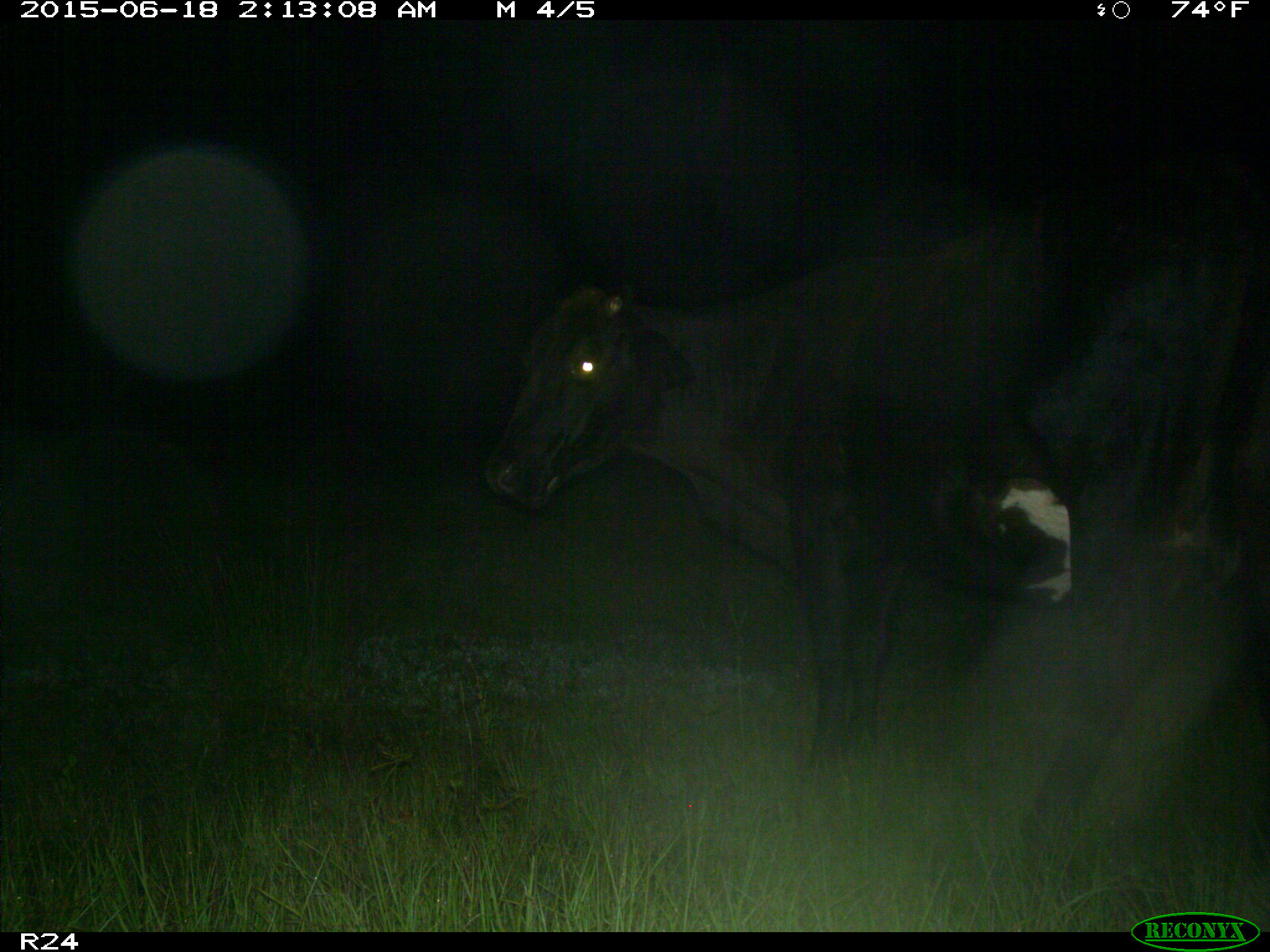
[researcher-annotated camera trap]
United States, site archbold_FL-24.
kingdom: Animalia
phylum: Chordata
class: Mammalia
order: Artiodactyla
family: Bovidae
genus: Bos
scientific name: Bos taurus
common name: domestic cow